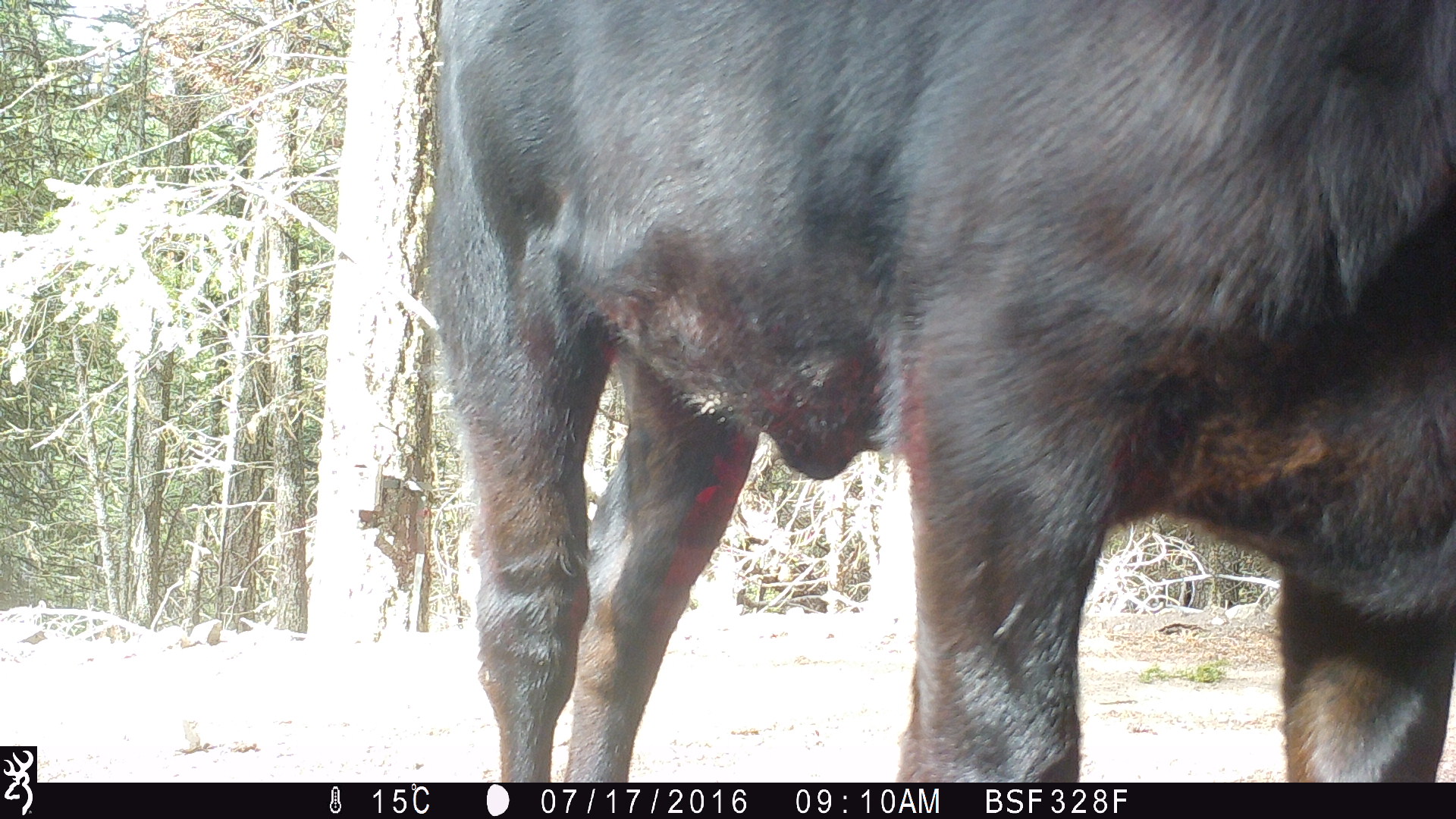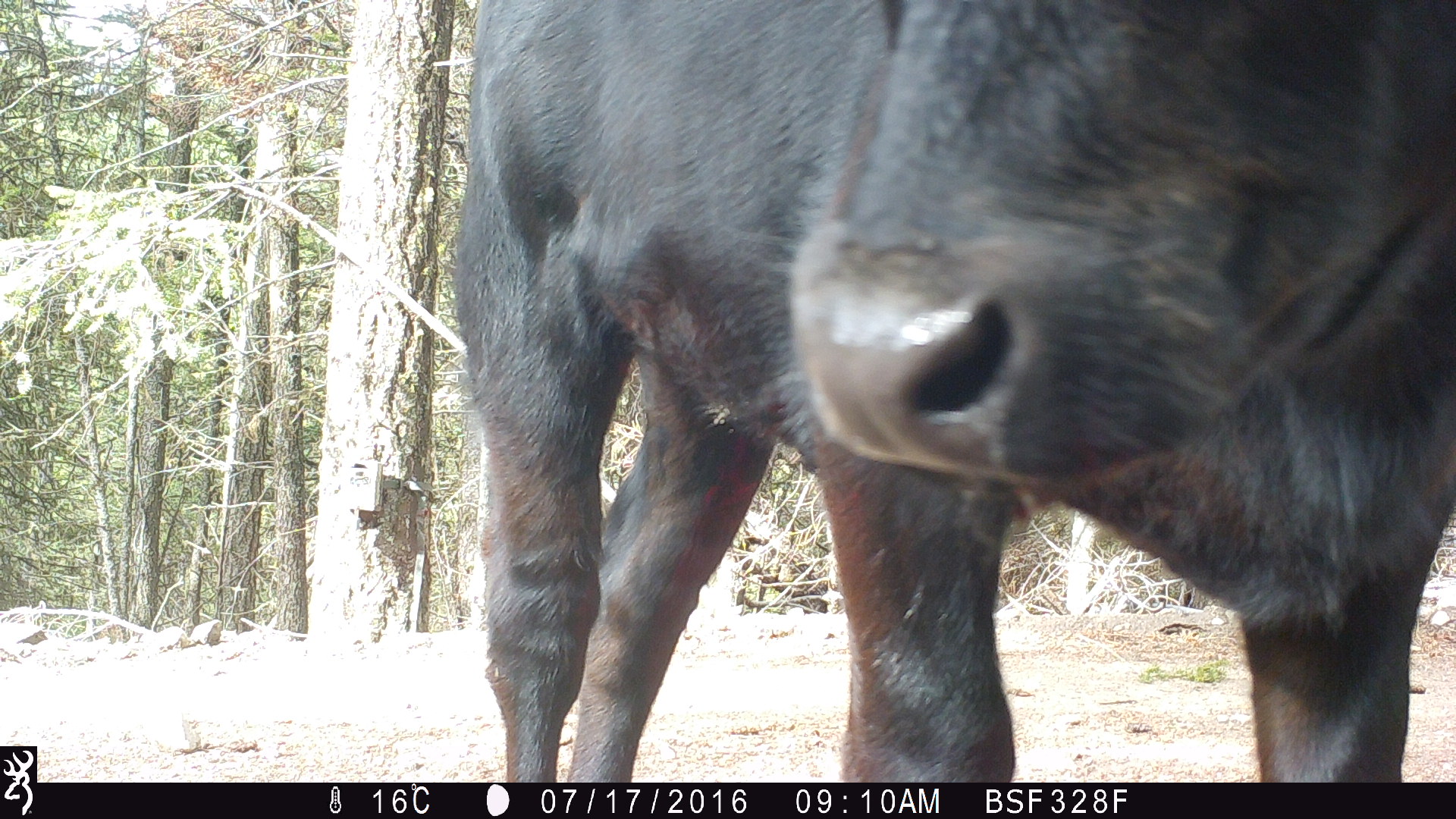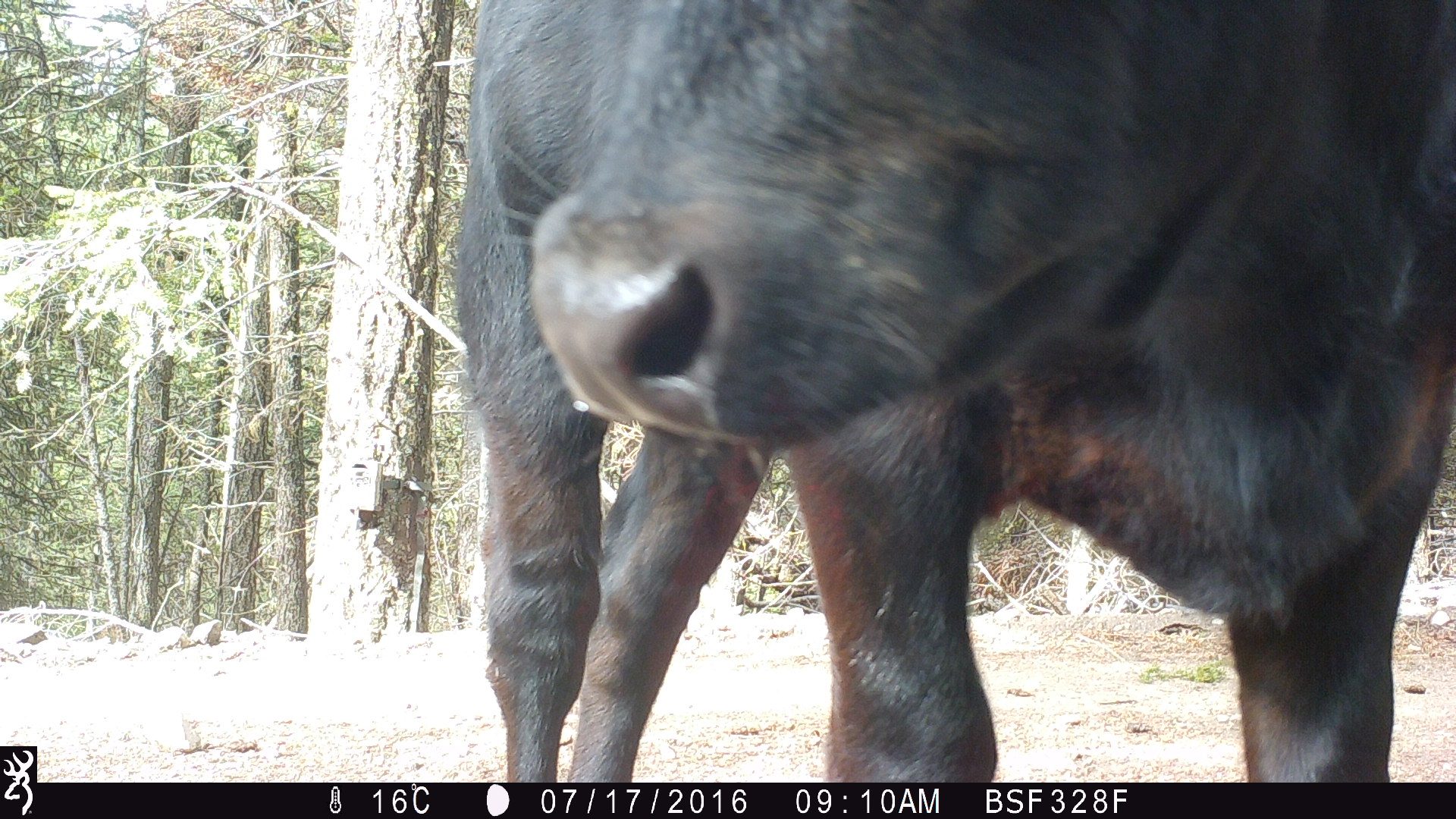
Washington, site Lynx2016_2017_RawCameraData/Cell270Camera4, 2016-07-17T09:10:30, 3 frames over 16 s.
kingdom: Animalia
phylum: Chordata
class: Mammalia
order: Artiodactyla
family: Bovidae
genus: Bos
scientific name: Bos taurus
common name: domestic cattle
Domestic cattle (Bos taurus). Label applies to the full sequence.